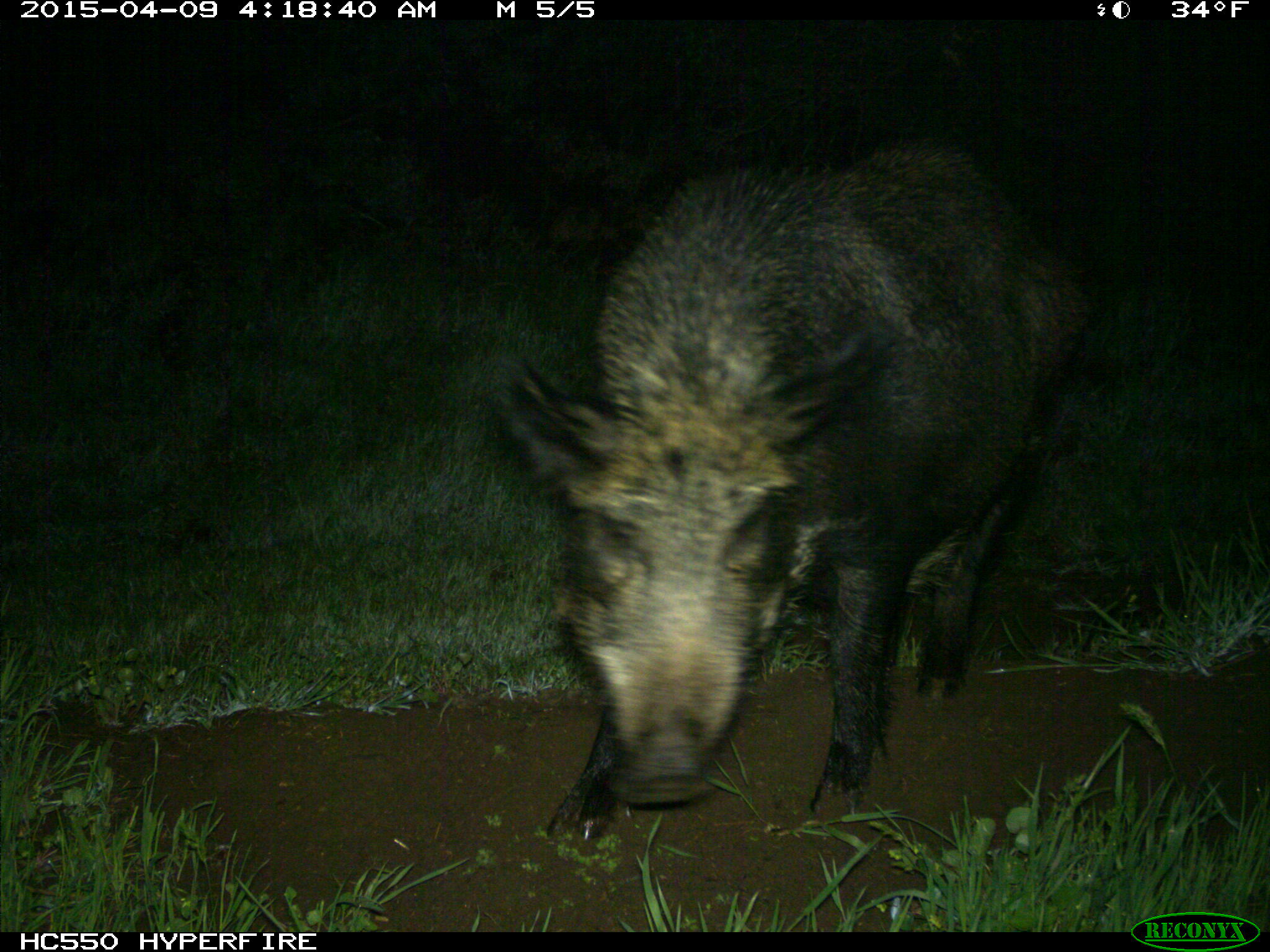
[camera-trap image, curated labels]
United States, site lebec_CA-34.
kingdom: Animalia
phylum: Chordata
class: Mammalia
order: Artiodactyla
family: Suidae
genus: Sus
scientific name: Sus scrofa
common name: wild boar